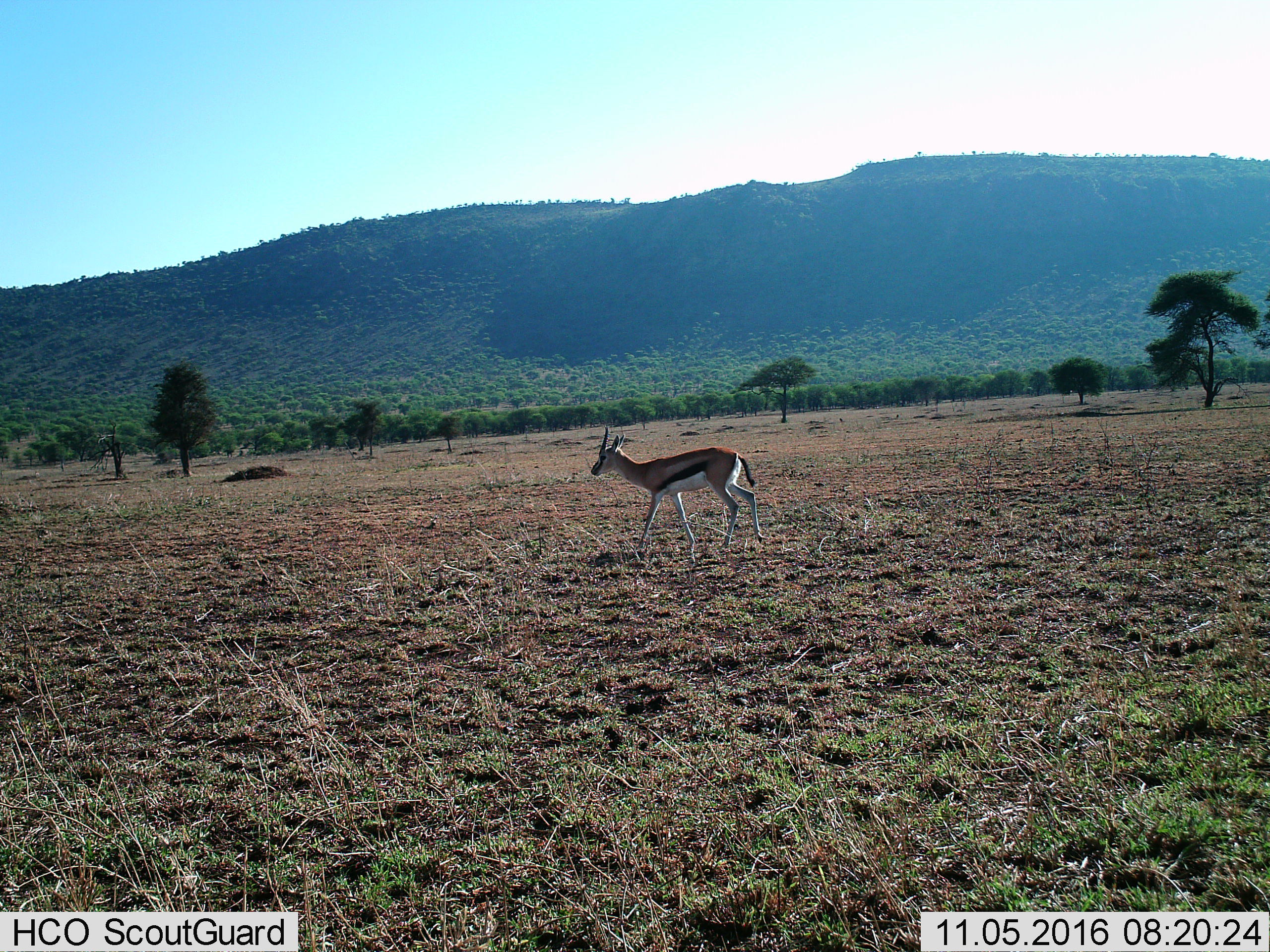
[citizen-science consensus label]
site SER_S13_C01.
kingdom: Animalia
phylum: Chordata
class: Mammalia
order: Artiodactyla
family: Bovidae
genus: Eudorcas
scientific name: Eudorcas thomsonii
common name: thomson's gazelle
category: gazellethomsons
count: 1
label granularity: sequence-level